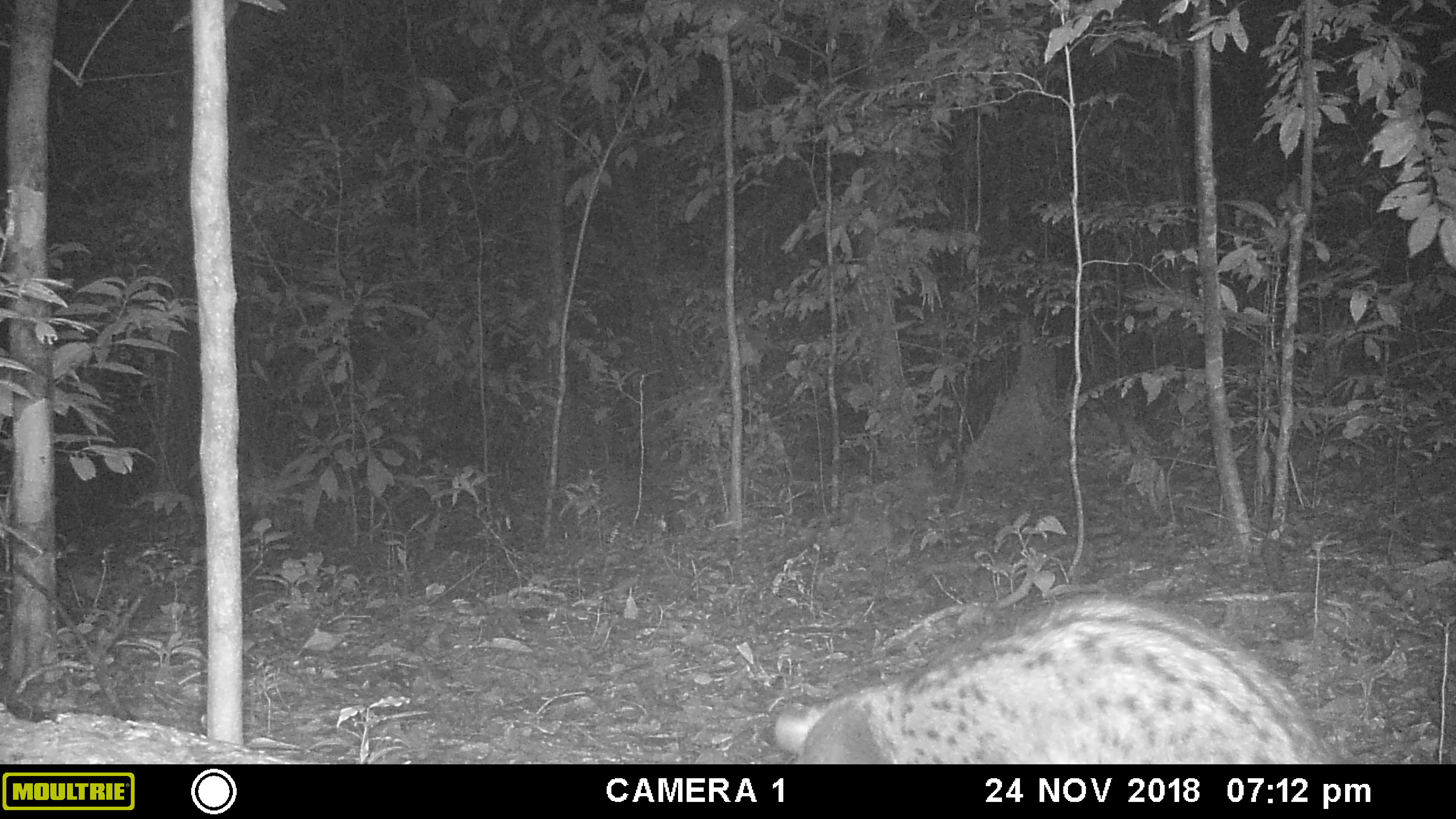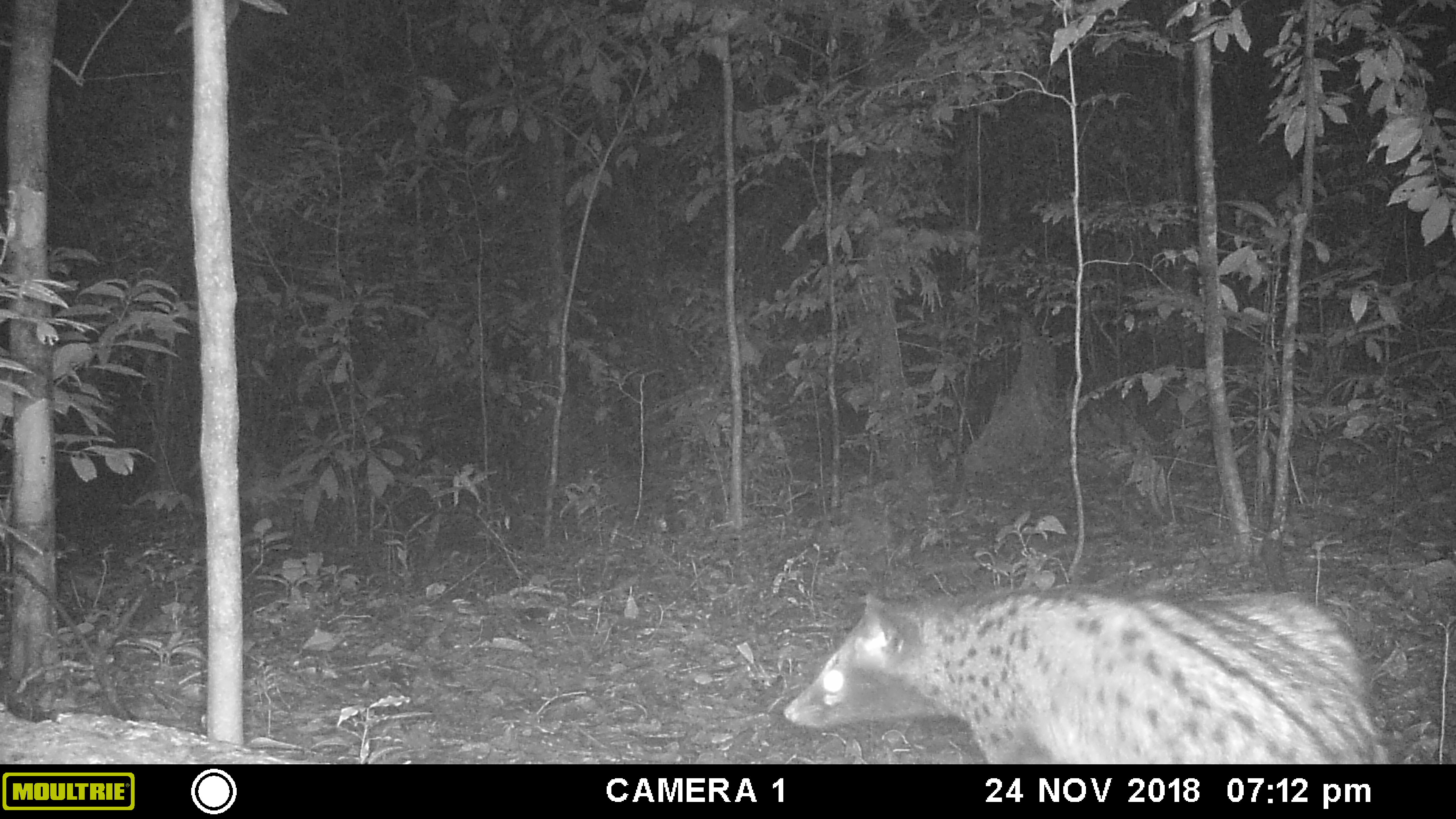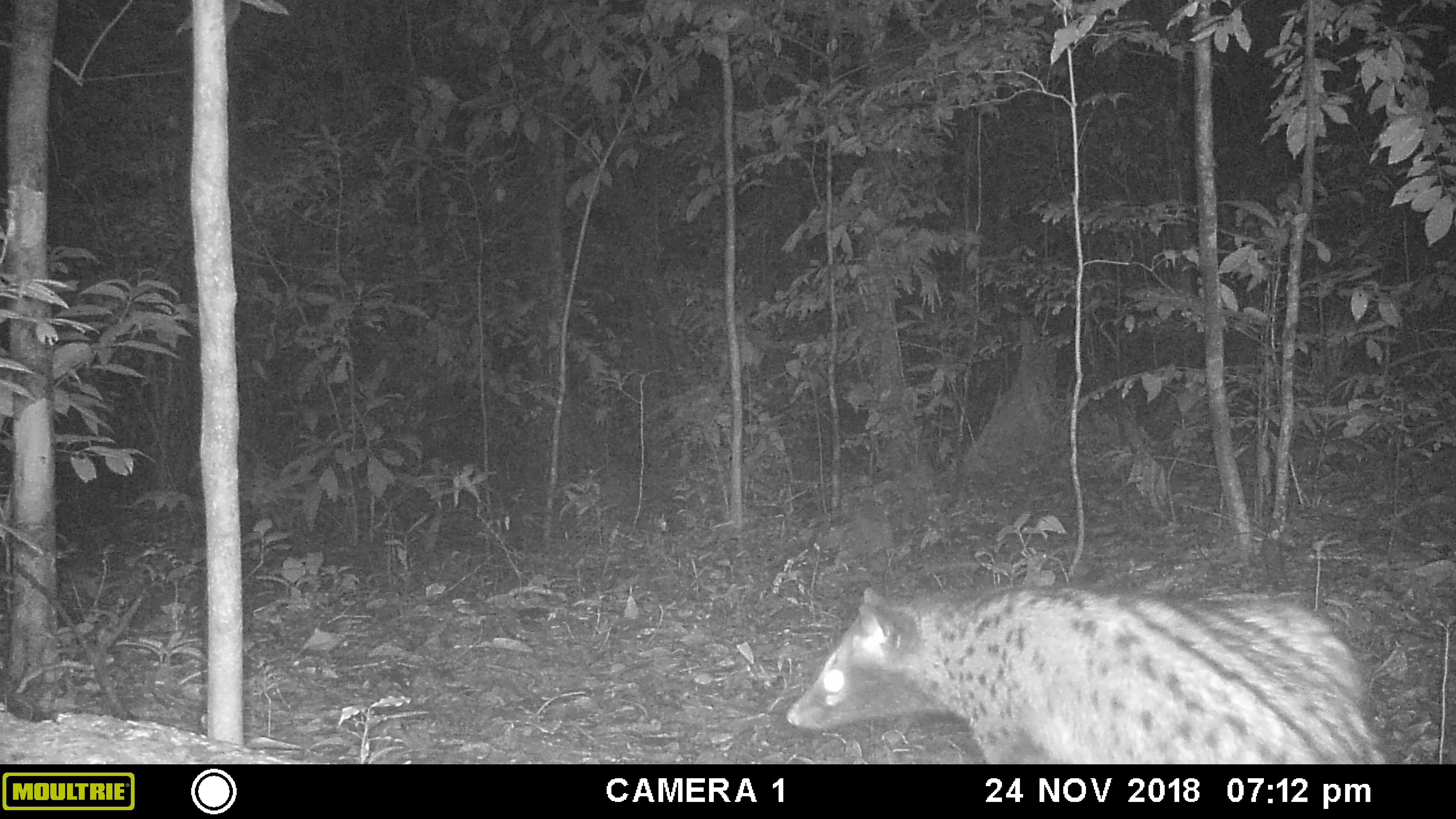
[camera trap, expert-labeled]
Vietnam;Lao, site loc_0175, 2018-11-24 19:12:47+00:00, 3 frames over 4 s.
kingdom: Animalia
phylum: Chordata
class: Mammalia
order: Carnivora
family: Viverridae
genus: Paradoxurus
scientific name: Paradoxurus hermaphroditus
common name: common palm civet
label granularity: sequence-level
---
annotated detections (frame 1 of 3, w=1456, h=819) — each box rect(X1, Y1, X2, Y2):
common palm civet: rect(773, 596, 1345, 763)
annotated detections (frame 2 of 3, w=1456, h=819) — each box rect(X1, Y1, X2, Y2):
common palm civet: rect(783, 579, 1390, 762)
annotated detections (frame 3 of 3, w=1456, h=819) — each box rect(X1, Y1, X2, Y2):
common palm civet: rect(783, 579, 1390, 762)